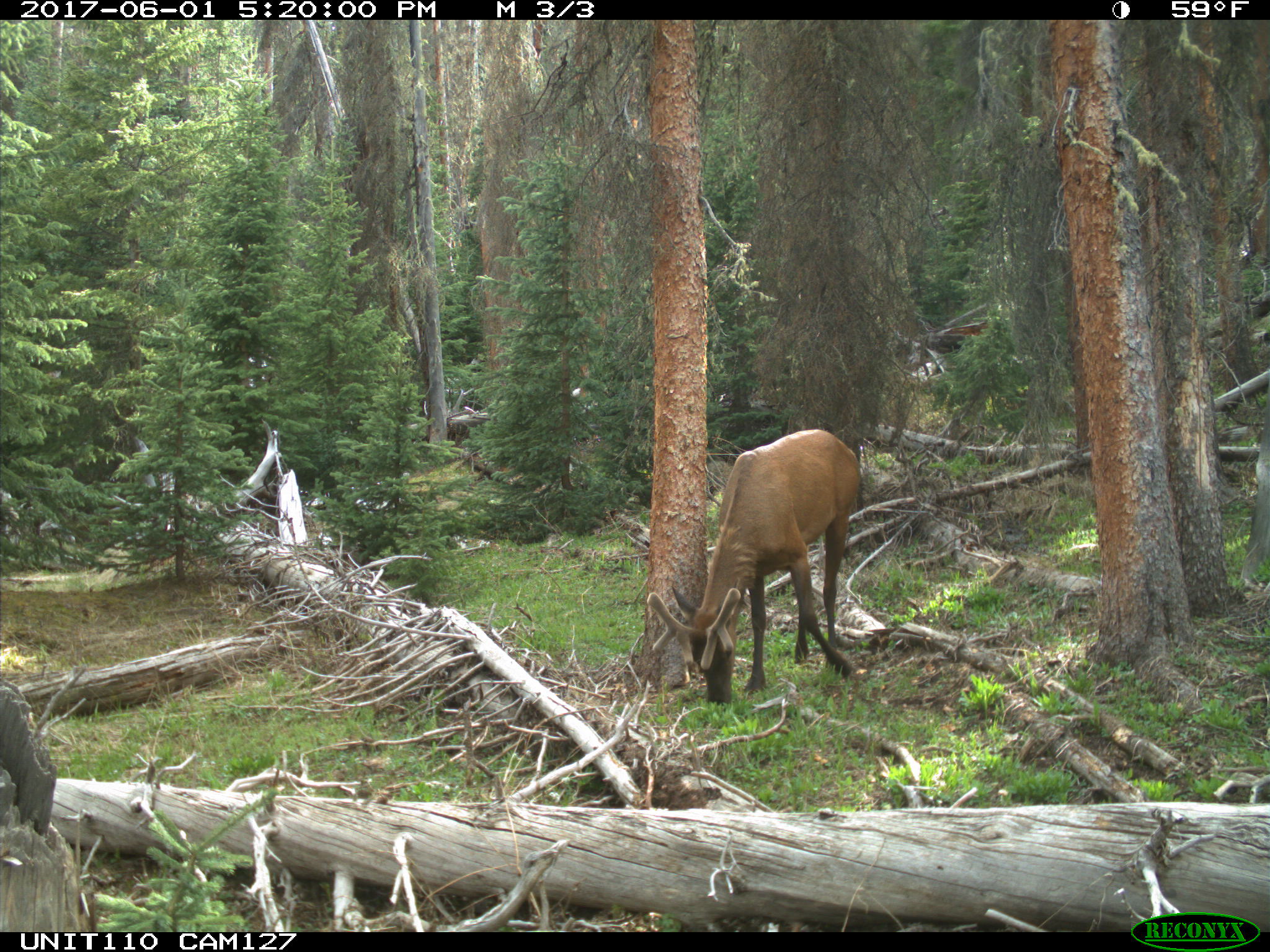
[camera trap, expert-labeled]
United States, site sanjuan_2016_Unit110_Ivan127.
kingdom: Animalia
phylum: Chordata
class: Mammalia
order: Artiodactyla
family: Cervidae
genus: Cervus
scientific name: Cervus elaphus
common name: red deer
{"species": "Cervus elaphus (red deer)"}